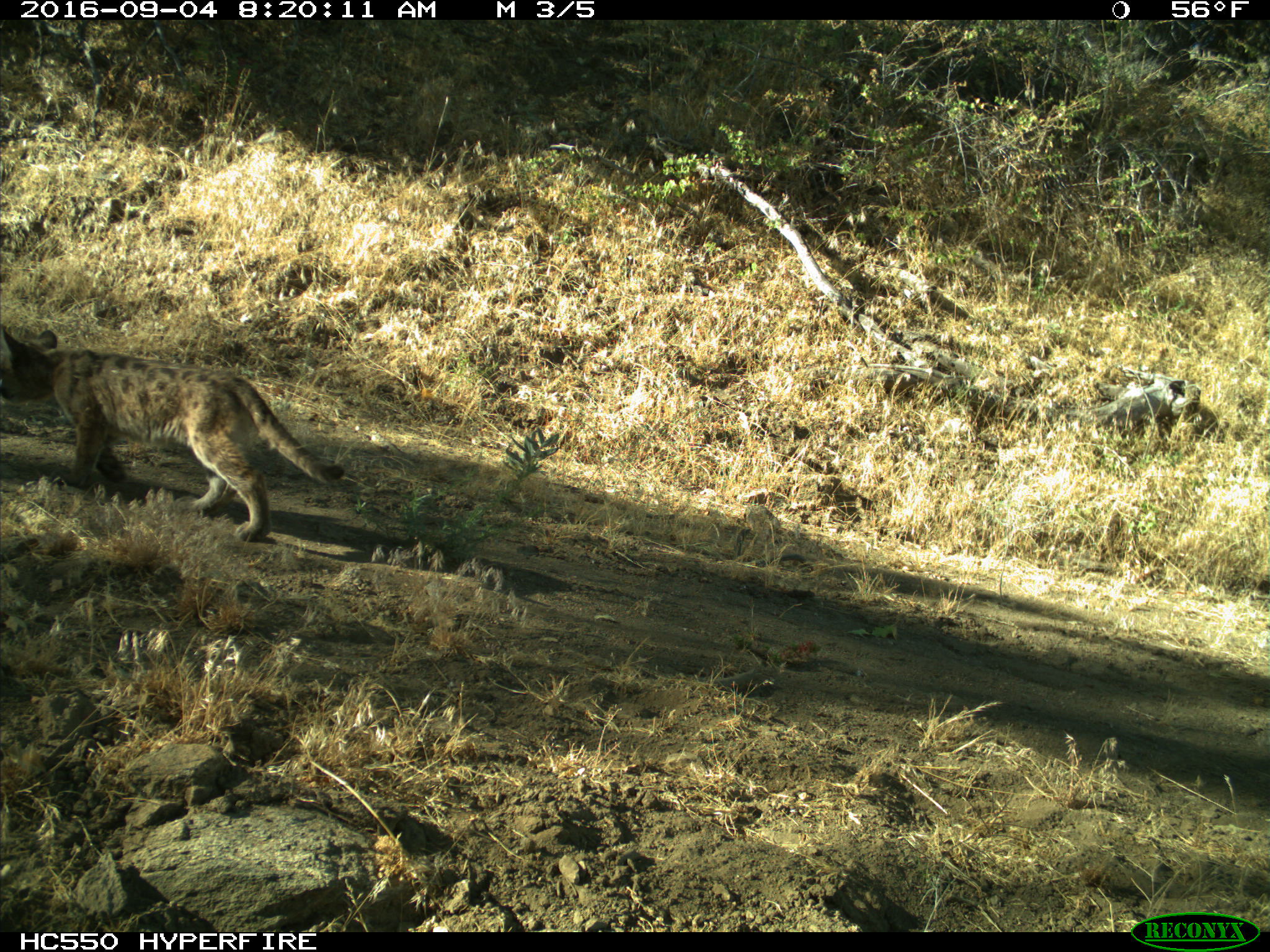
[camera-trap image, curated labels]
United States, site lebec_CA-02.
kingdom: Animalia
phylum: Chordata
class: Mammalia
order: Carnivora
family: Felidae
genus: Puma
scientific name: Puma concolor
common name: mountain lion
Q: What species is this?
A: Puma concolor (mountain lion).